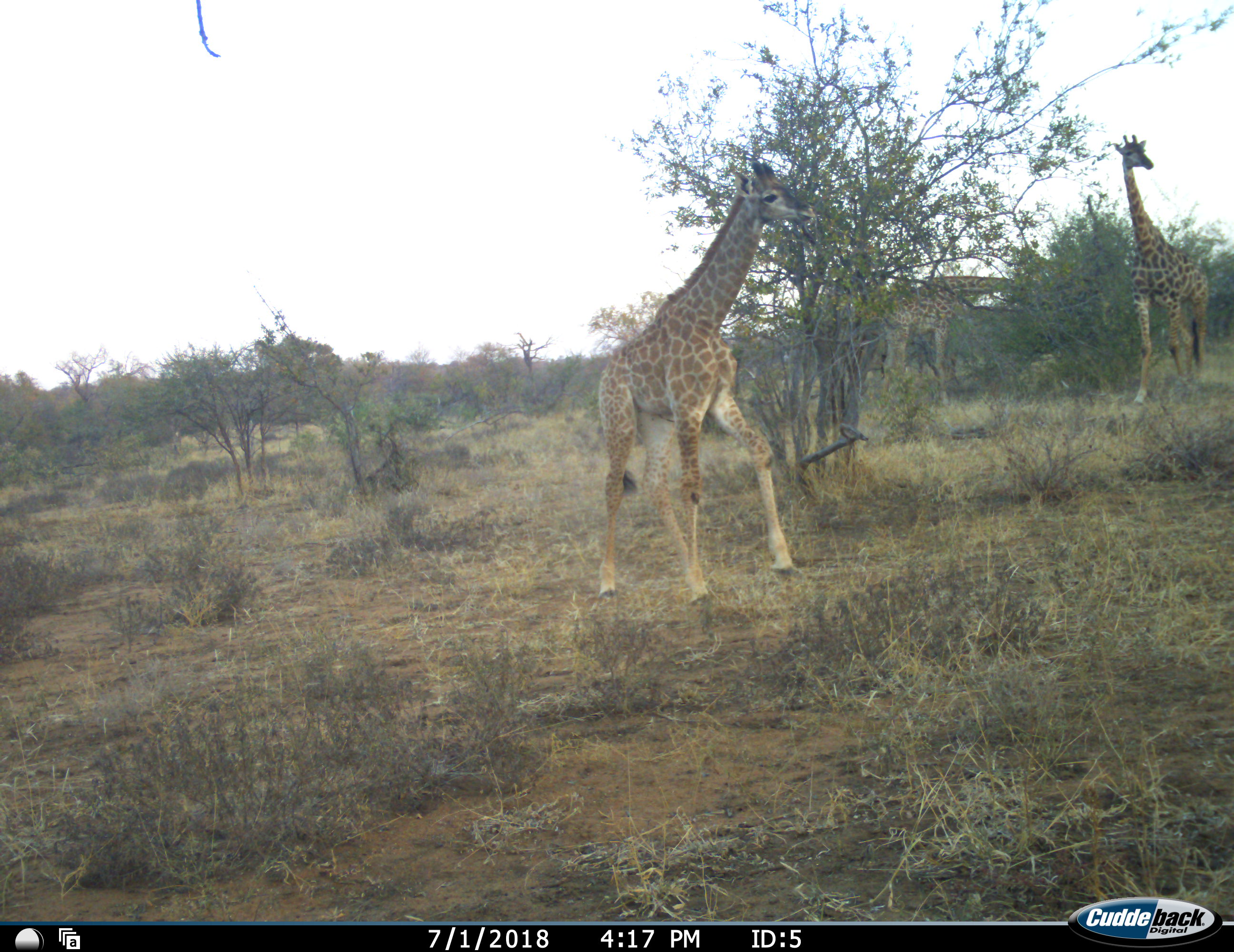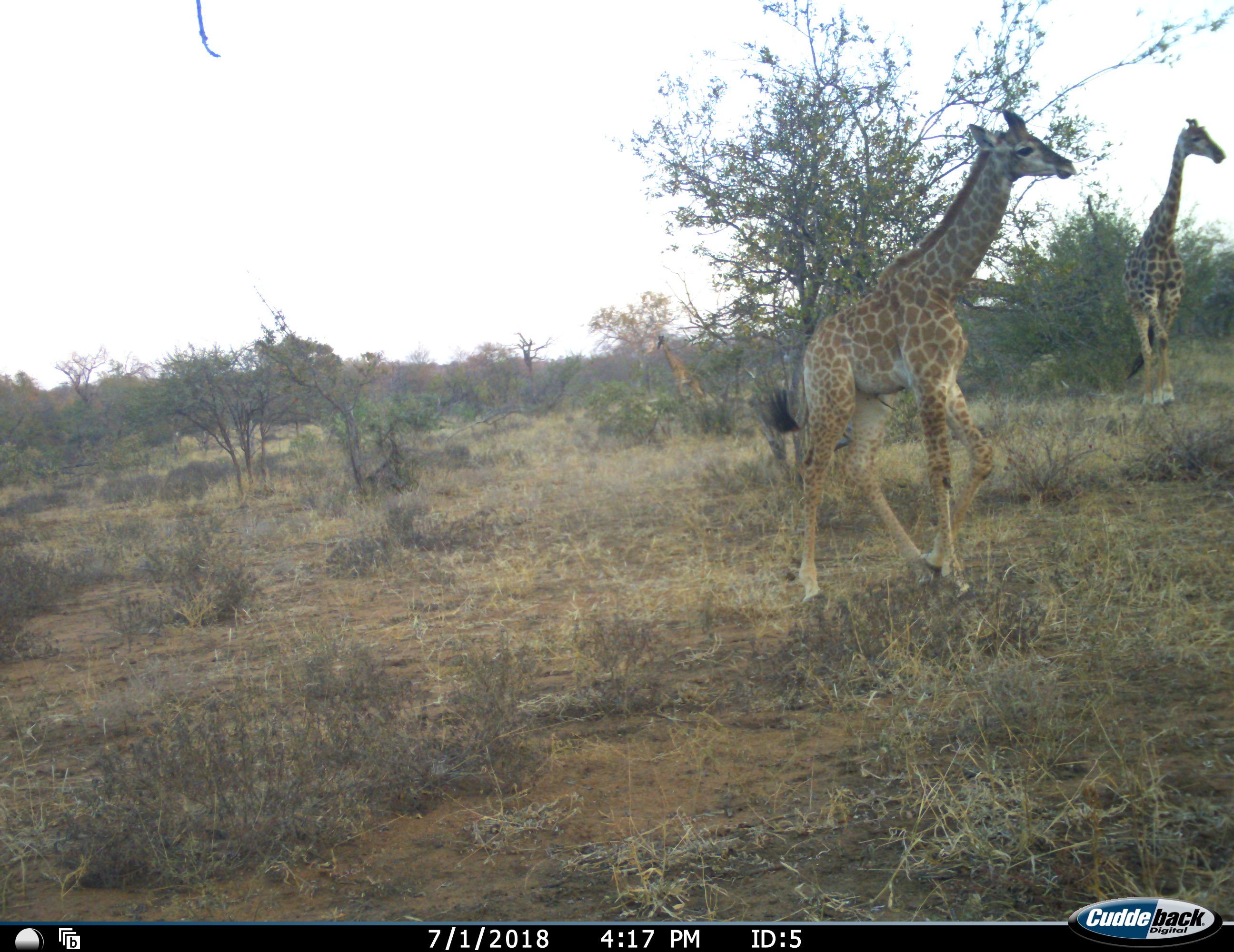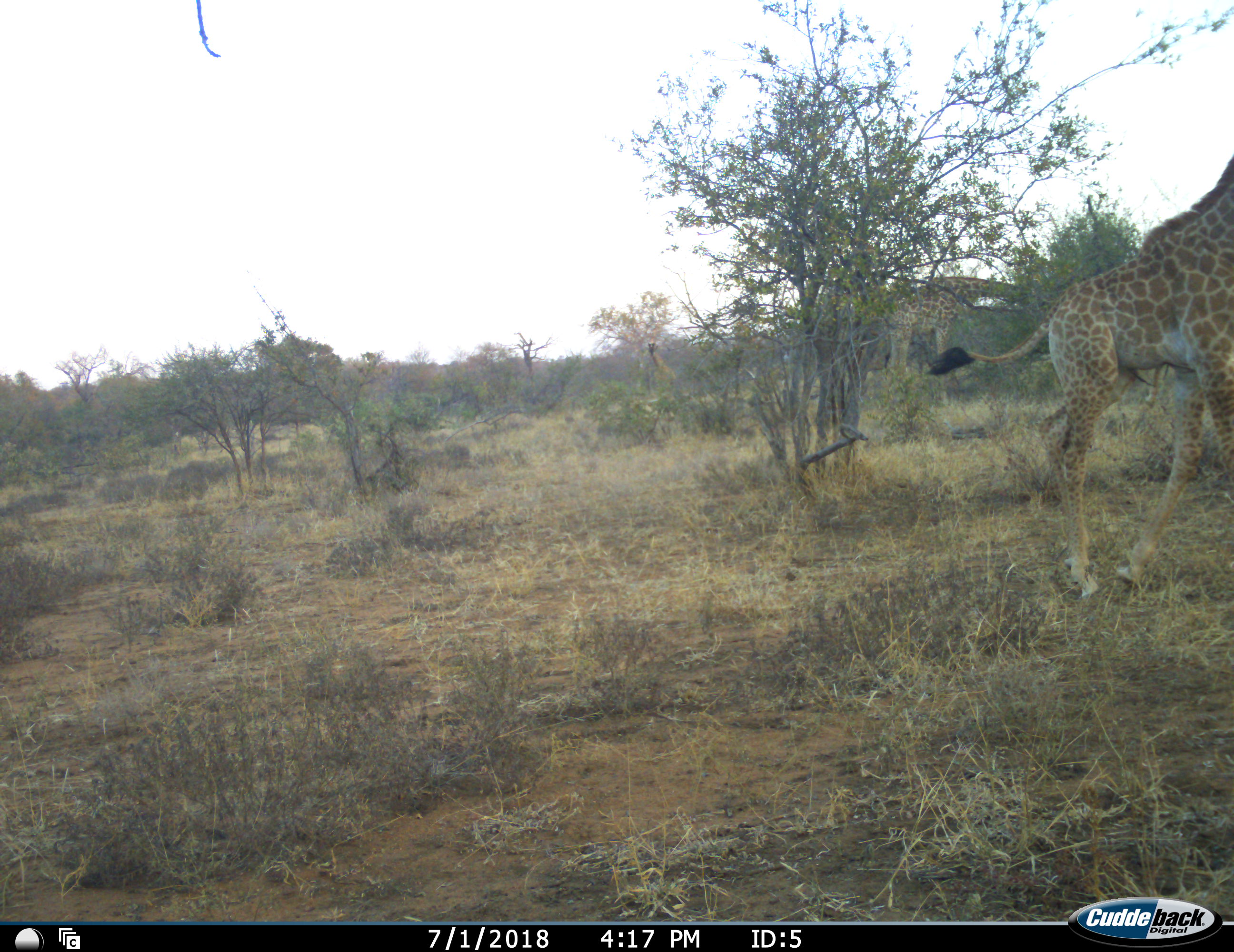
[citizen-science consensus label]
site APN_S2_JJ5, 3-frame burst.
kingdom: Animalia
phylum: Chordata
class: Mammalia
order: Artiodactyla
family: Giraffidae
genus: Giraffa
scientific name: Giraffa camelopardalis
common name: giraffe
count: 4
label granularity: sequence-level